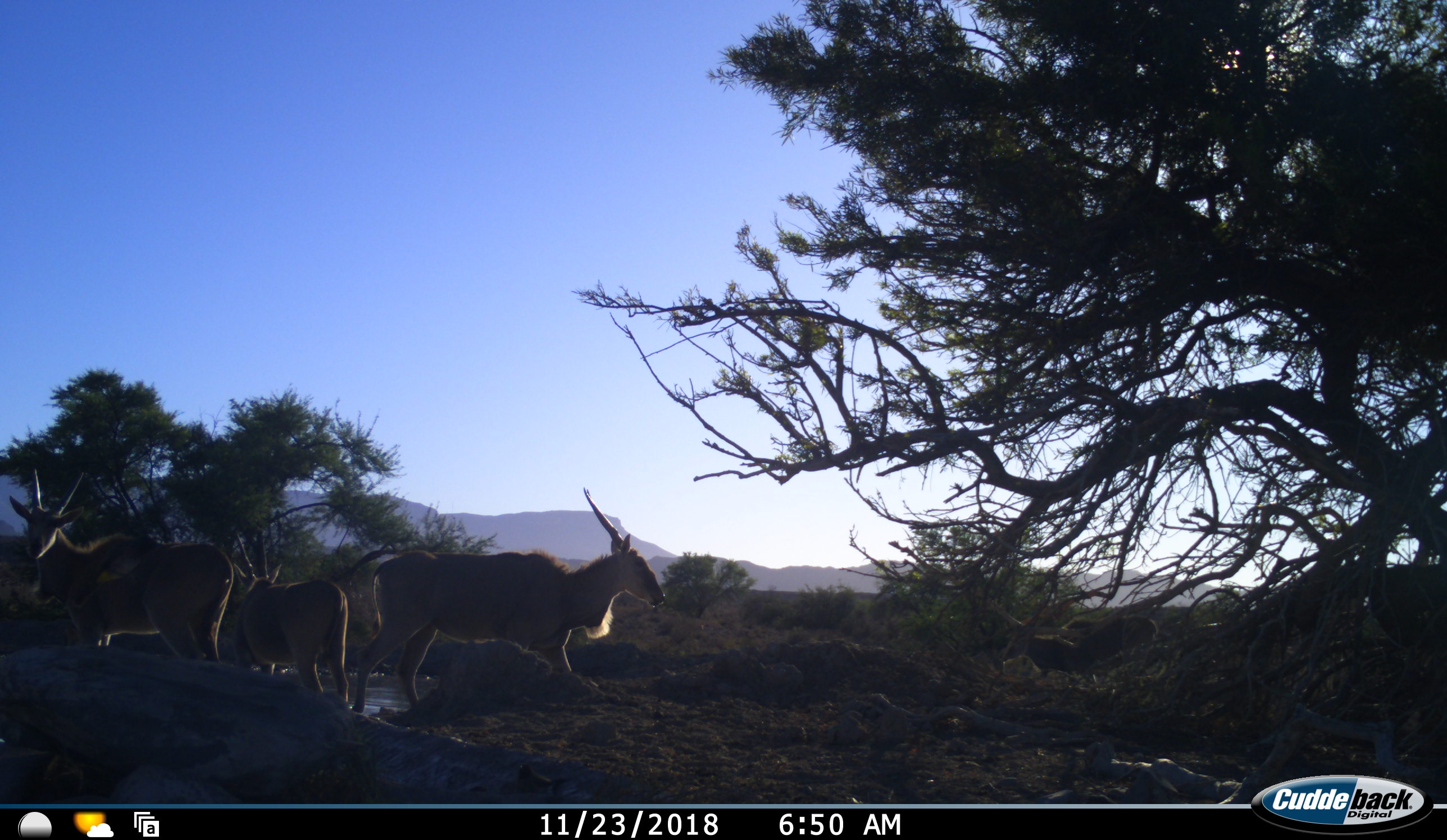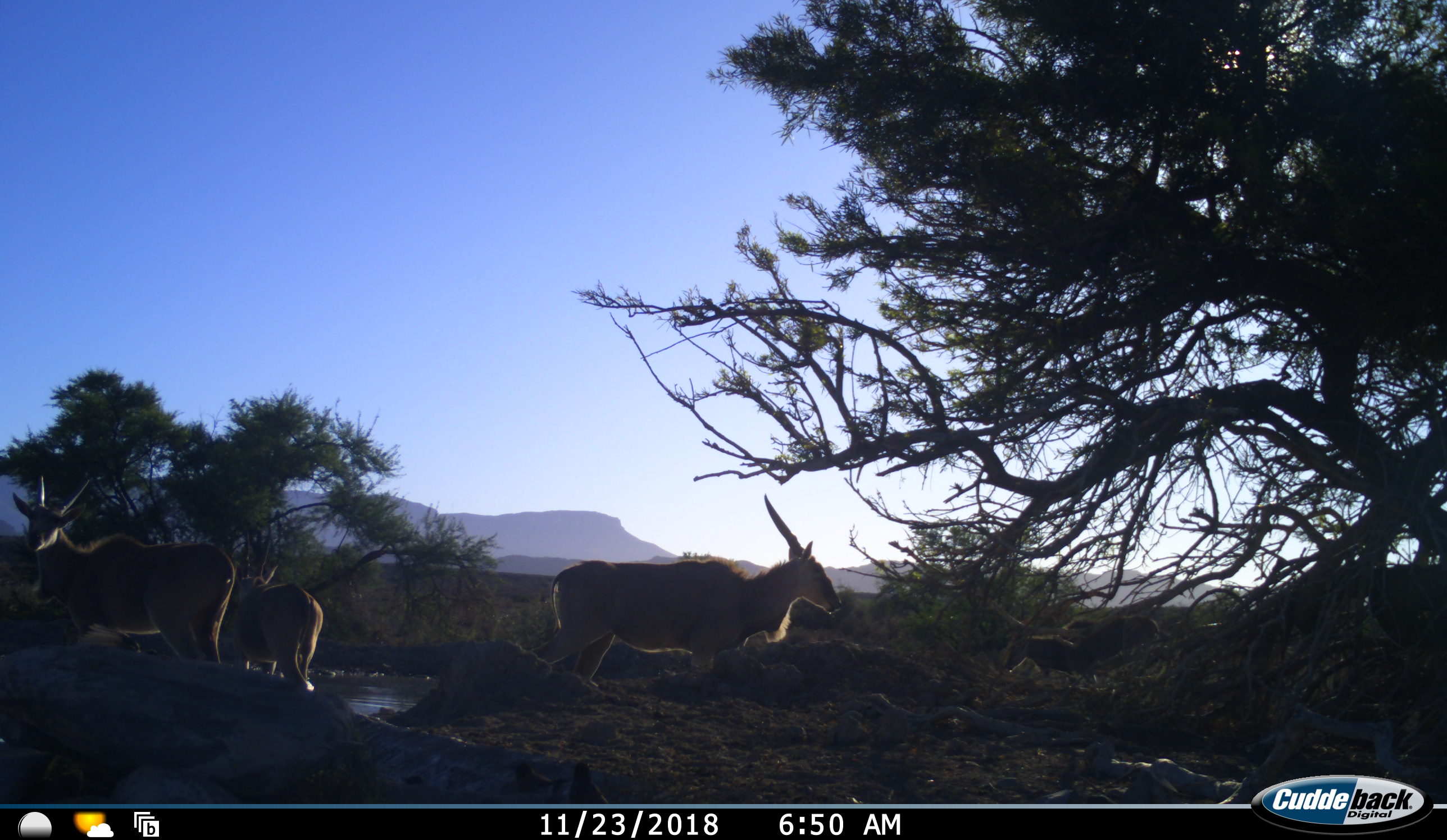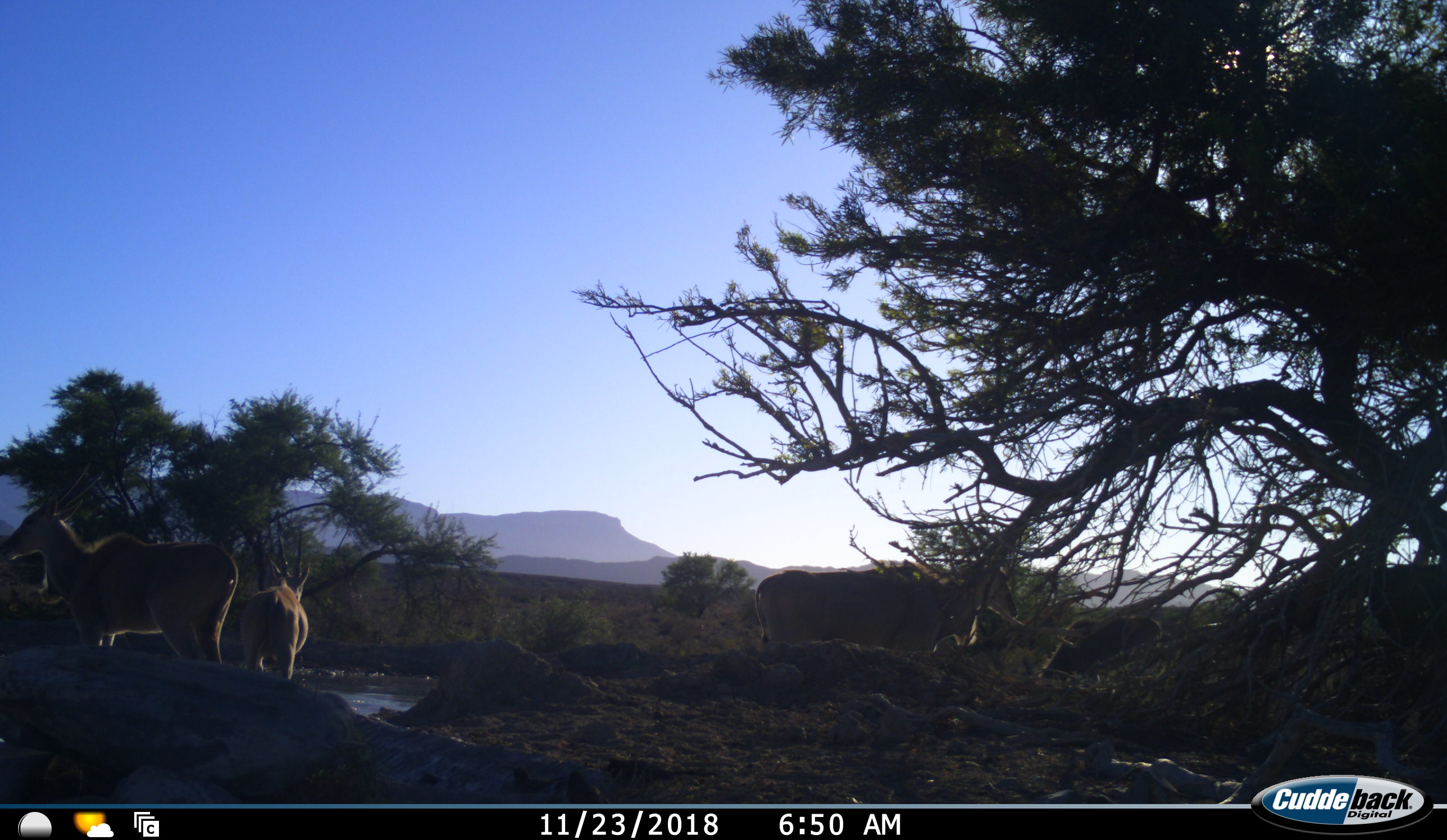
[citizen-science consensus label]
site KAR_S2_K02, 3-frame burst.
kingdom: Animalia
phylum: Chordata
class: Mammalia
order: Artiodactyla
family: Bovidae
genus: Tragelaphus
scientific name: Tragelaphus oryx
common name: eland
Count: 3.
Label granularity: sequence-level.